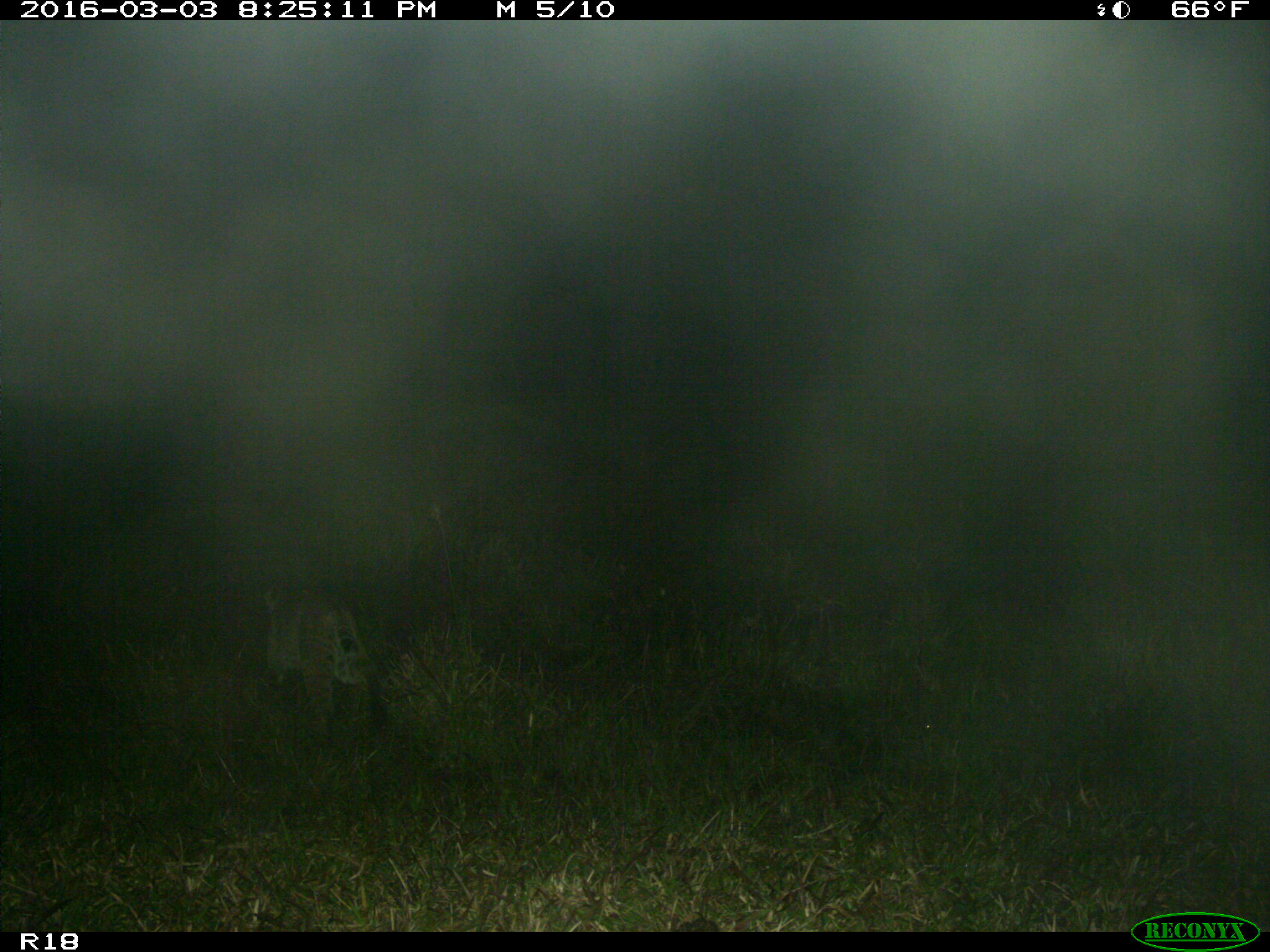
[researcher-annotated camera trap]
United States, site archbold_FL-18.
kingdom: Animalia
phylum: Chordata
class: Mammalia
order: Carnivora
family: Felidae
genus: Lynx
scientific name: Lynx rufus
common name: bobcat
Lynx rufus (bobcat).